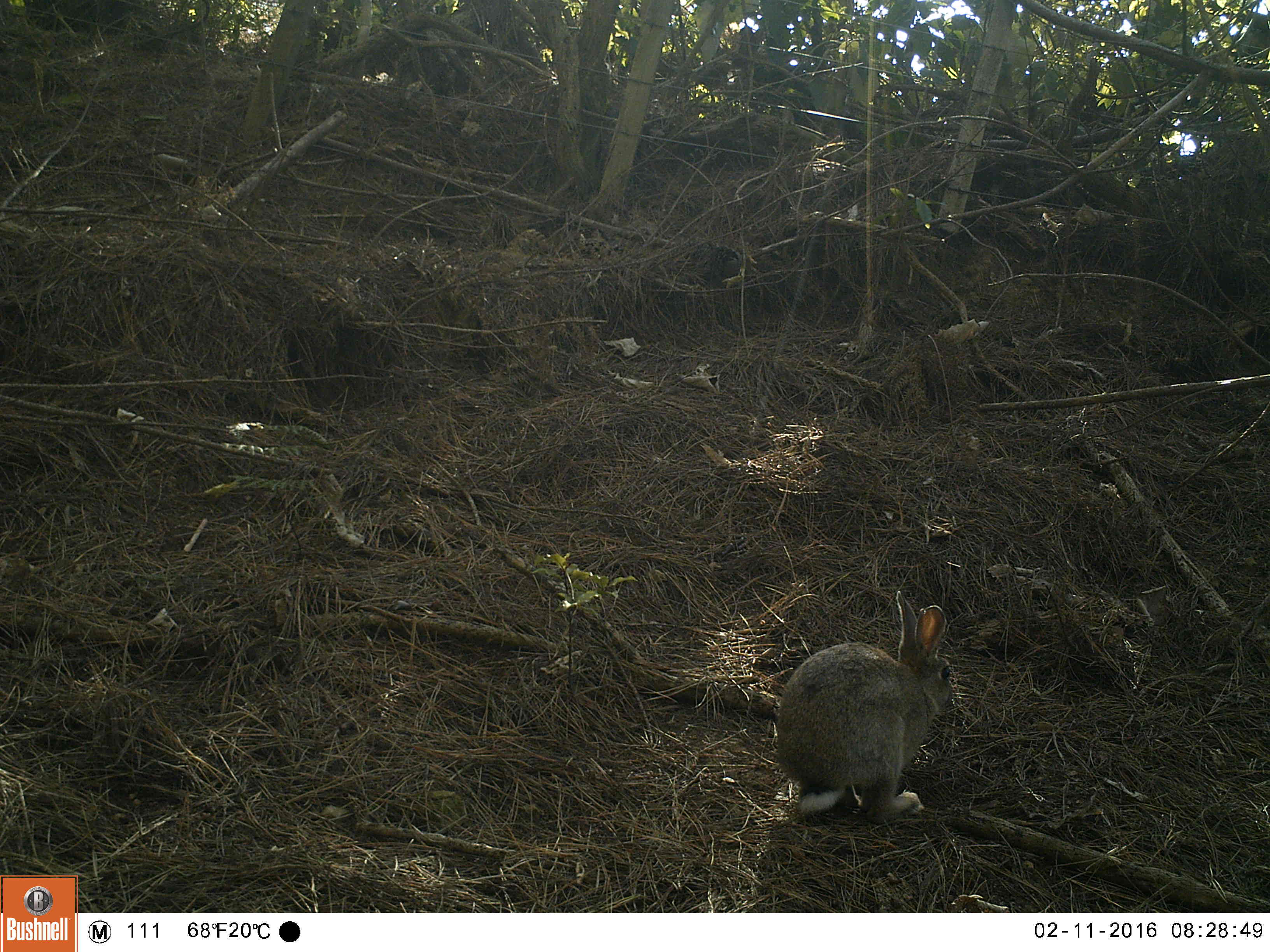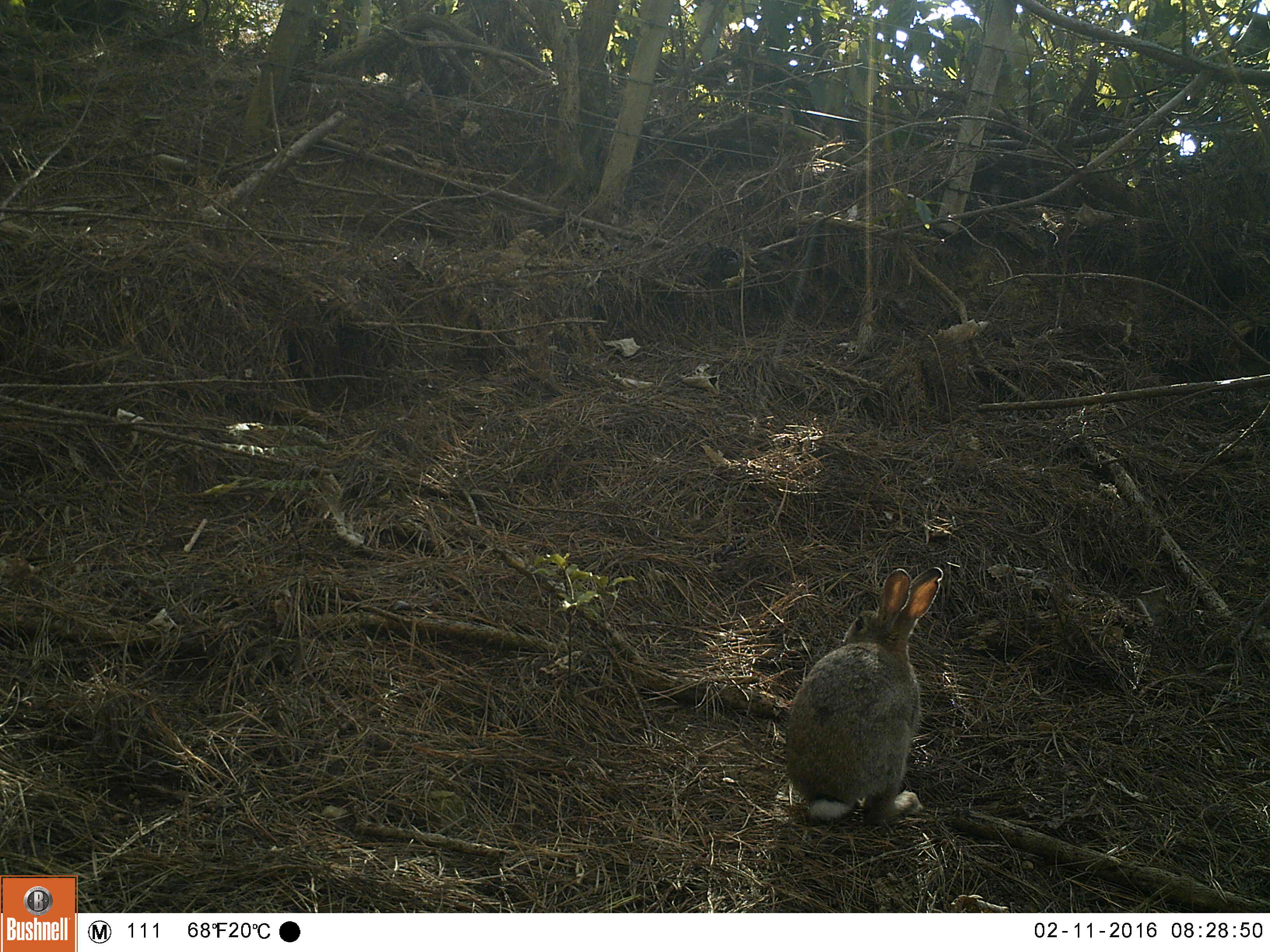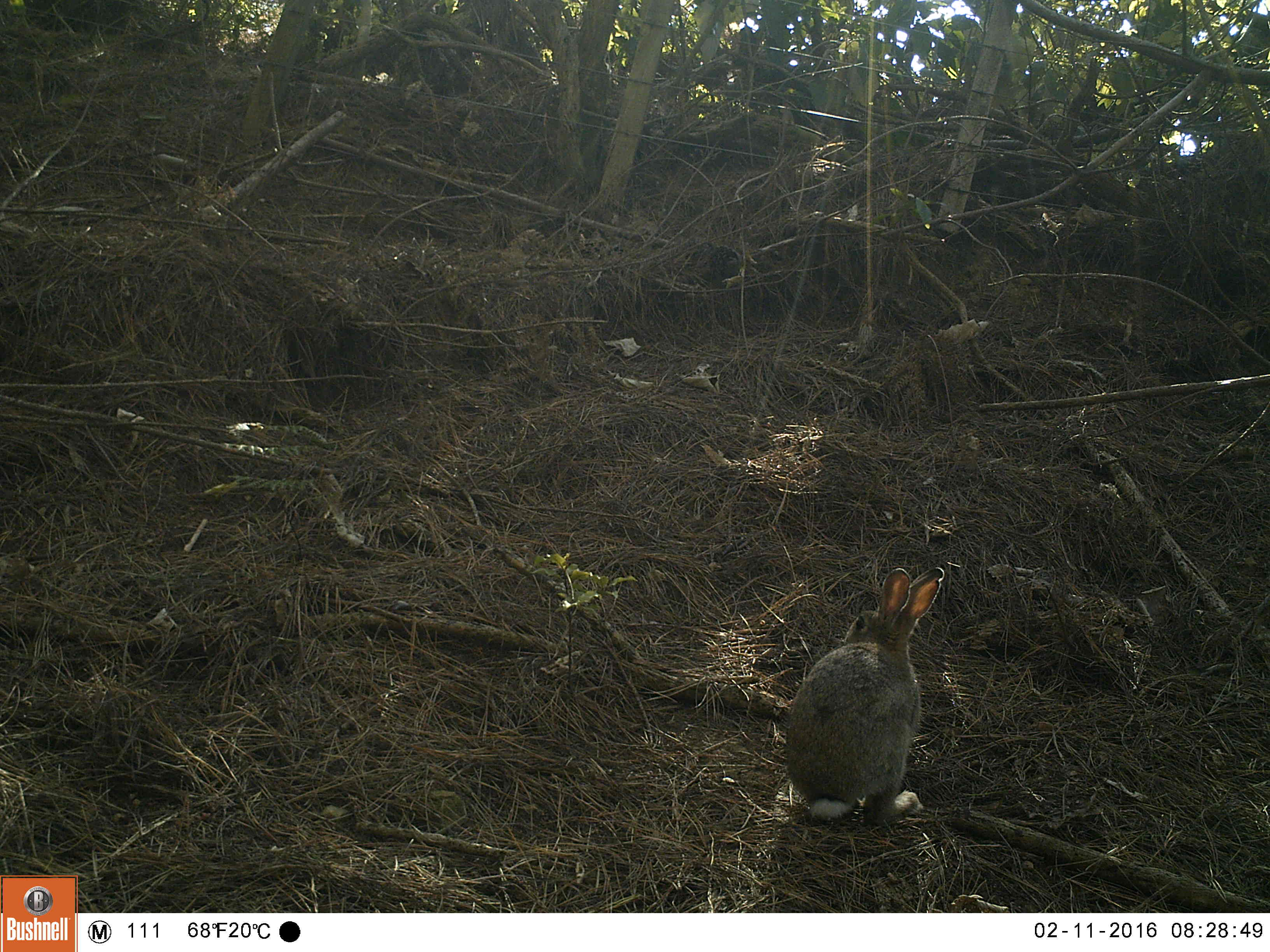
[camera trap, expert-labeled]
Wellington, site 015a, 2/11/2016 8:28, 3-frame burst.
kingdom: Animalia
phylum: Chordata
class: Mammalia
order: Lagomorpha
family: Leporidae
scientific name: Leporidae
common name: rabbit